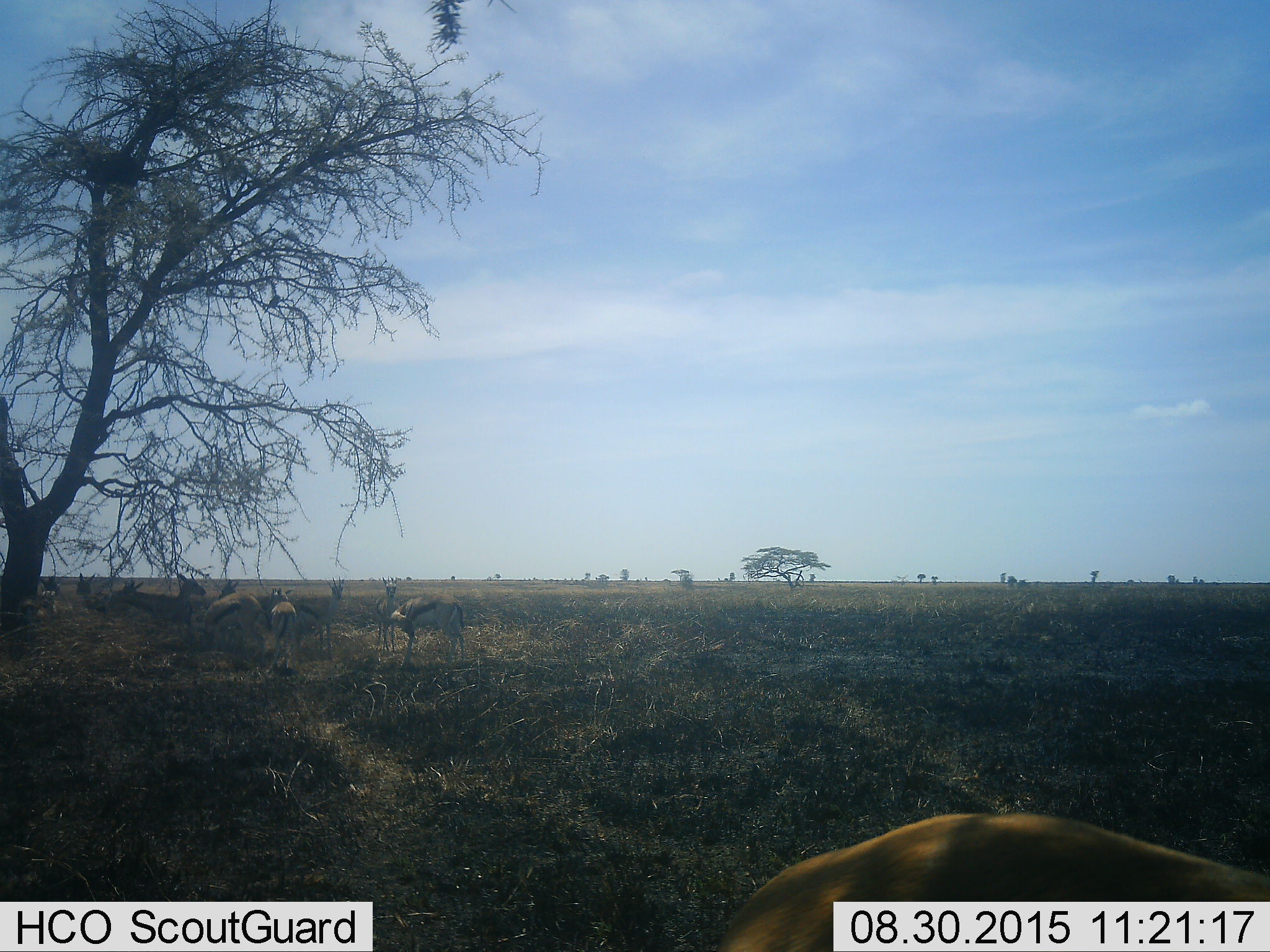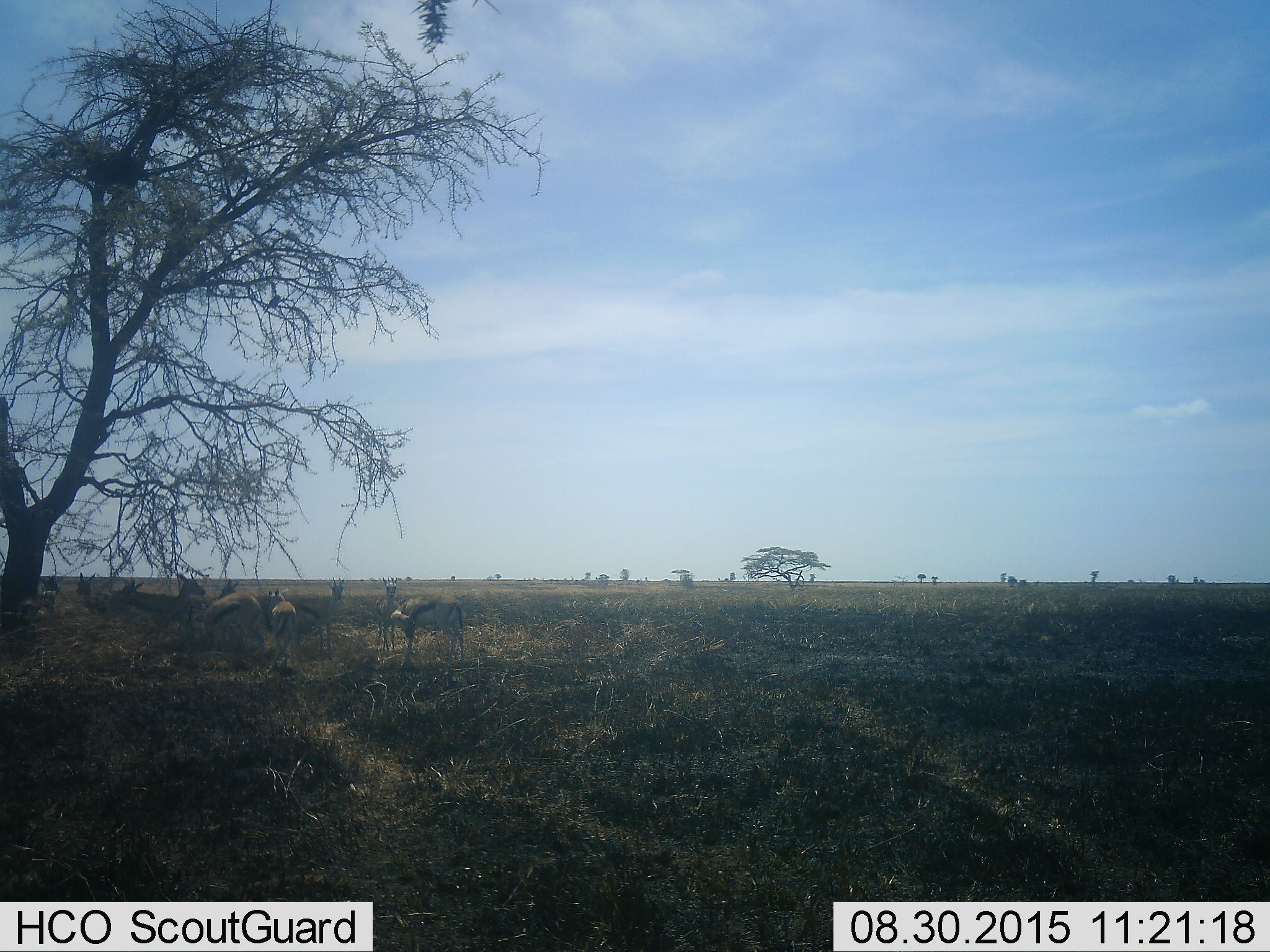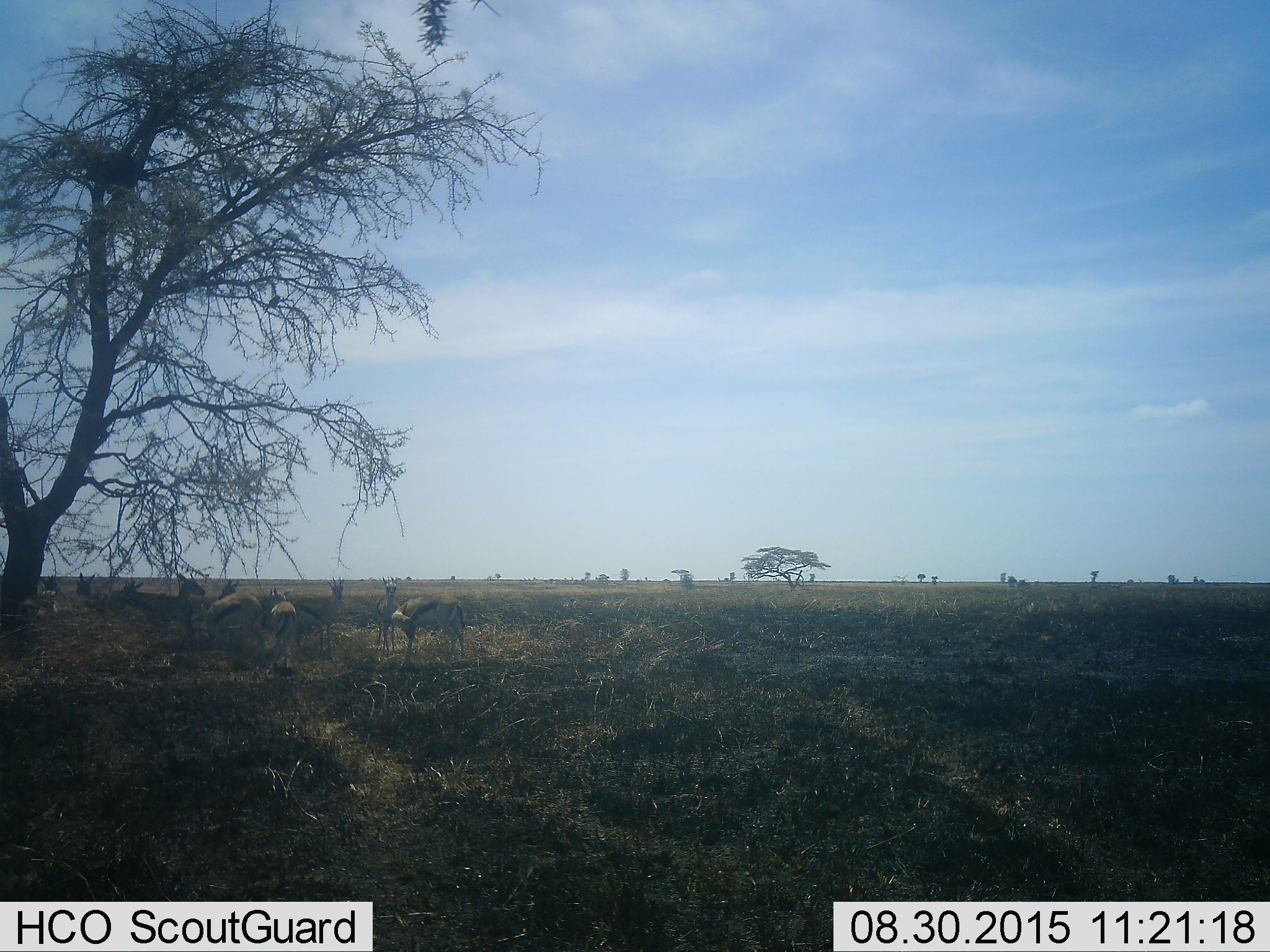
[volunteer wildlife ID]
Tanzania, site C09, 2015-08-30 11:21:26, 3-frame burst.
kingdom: Animalia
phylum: Chordata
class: Mammalia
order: Artiodactyla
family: Bovidae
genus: Eudorcas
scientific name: Eudorcas thomsonii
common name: thomson's gazelle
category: gazellethomsons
Gazellethomsons (thomson's gazelle) (Eudorcas thomsonii), count 10. Behavior (volunteer vote fractions): standing 92%, resting 8%, moving 31%, interacting 23%. Young present (vote fraction): 23%. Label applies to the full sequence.